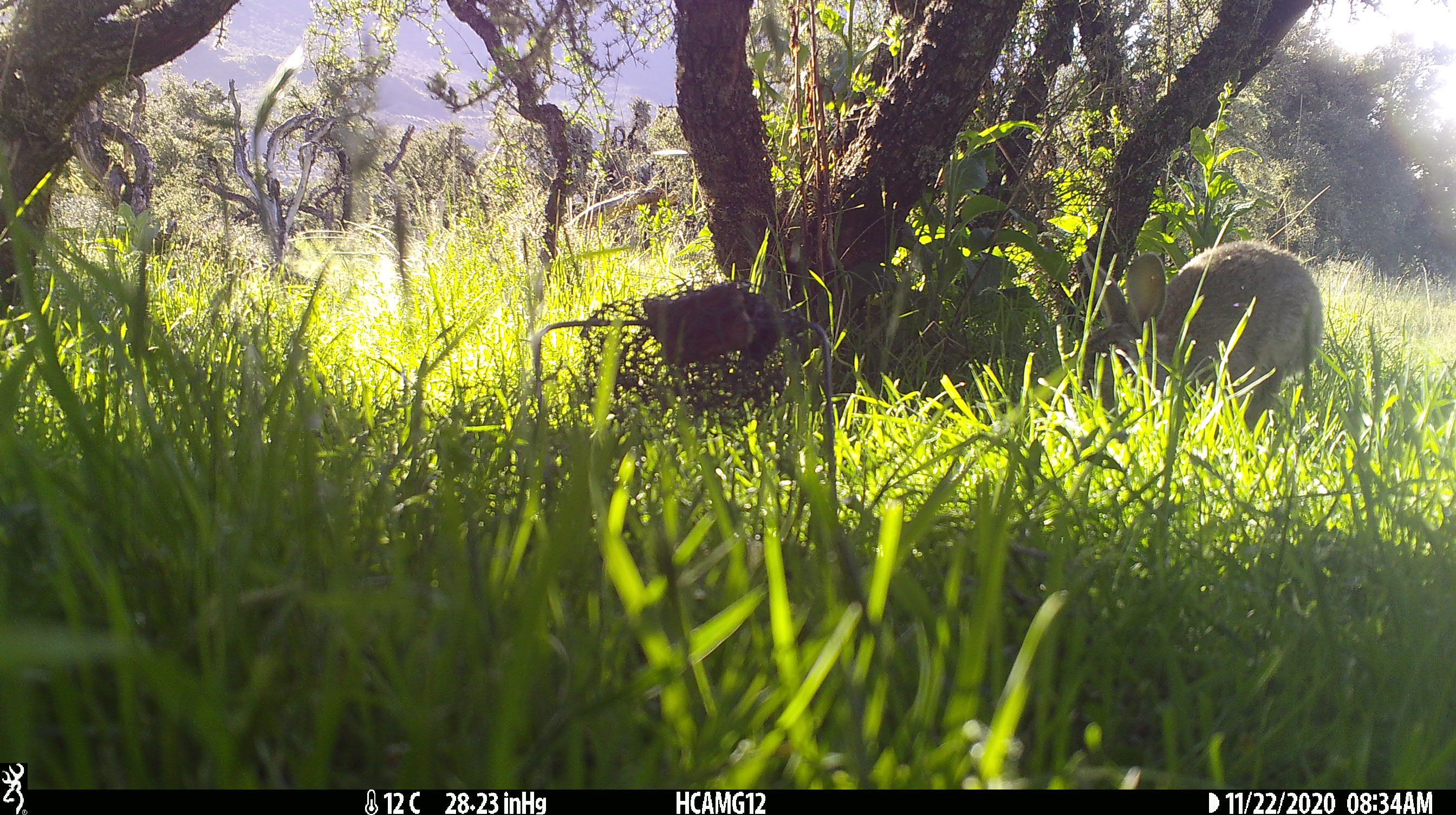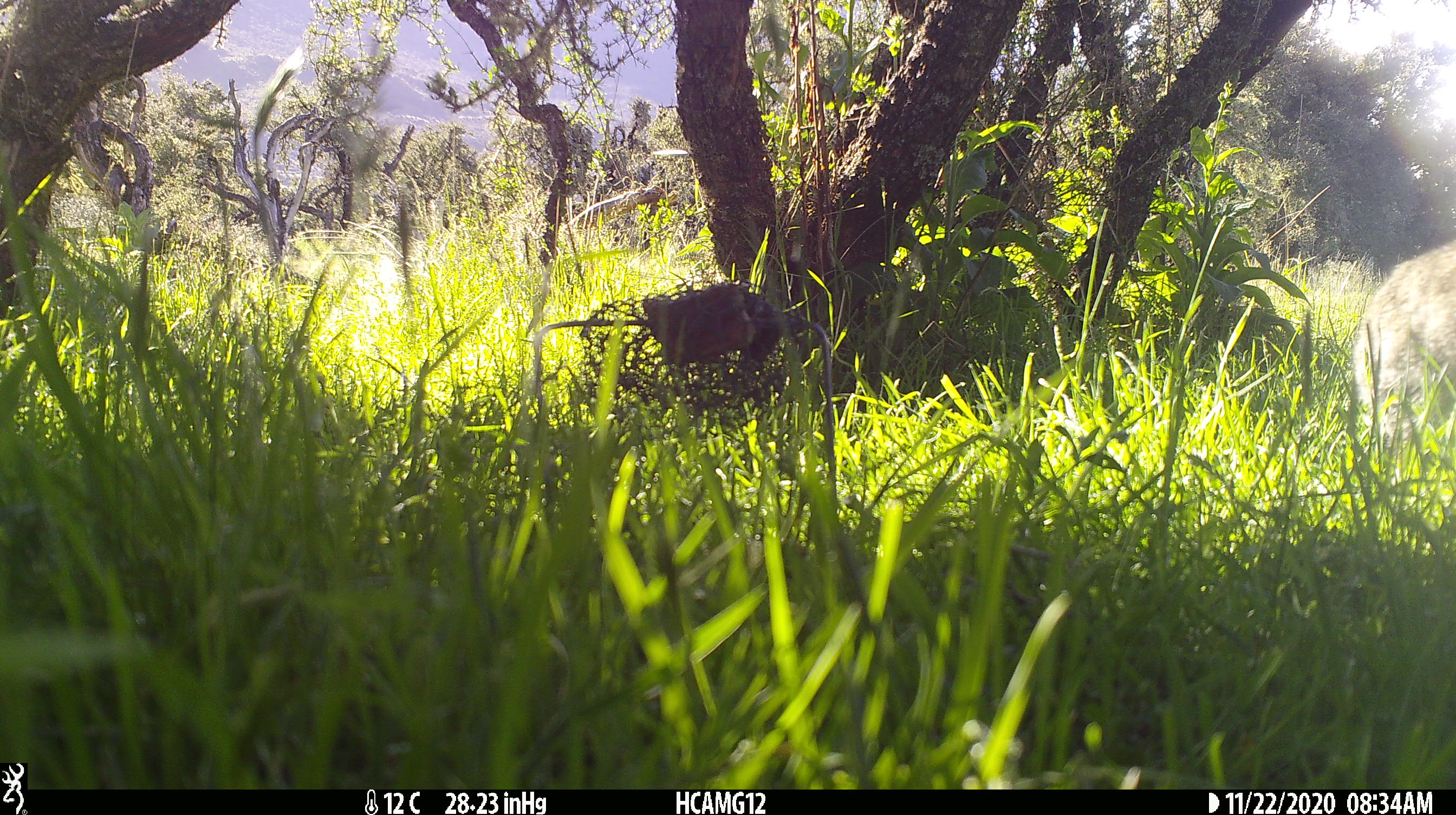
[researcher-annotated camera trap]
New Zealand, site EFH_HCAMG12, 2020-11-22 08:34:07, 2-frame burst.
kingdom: Animalia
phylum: Chordata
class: Mammalia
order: Lagomorpha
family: Leporidae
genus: Oryctolagus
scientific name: Oryctolagus cuniculus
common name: european rabbit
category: rabbit